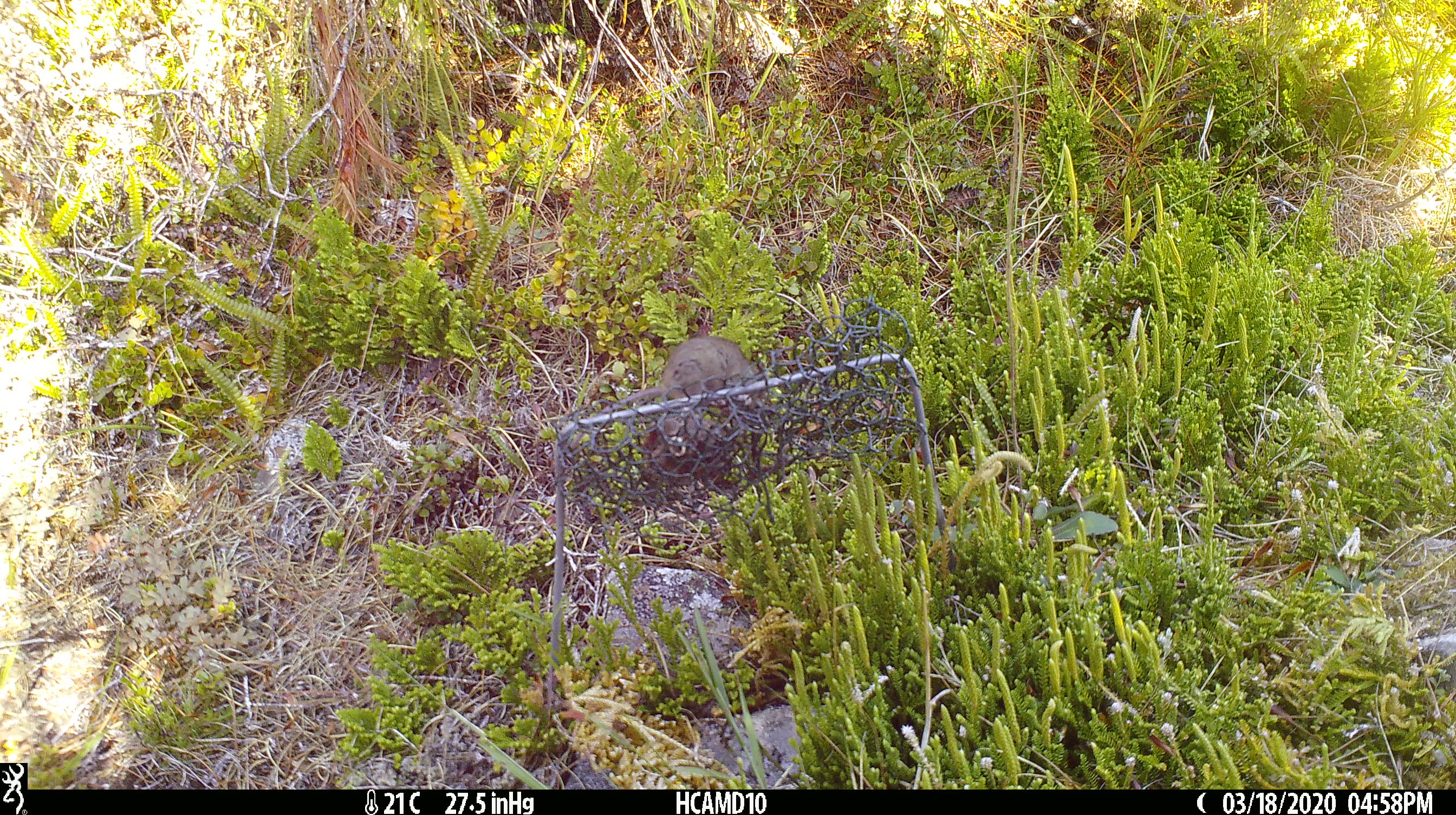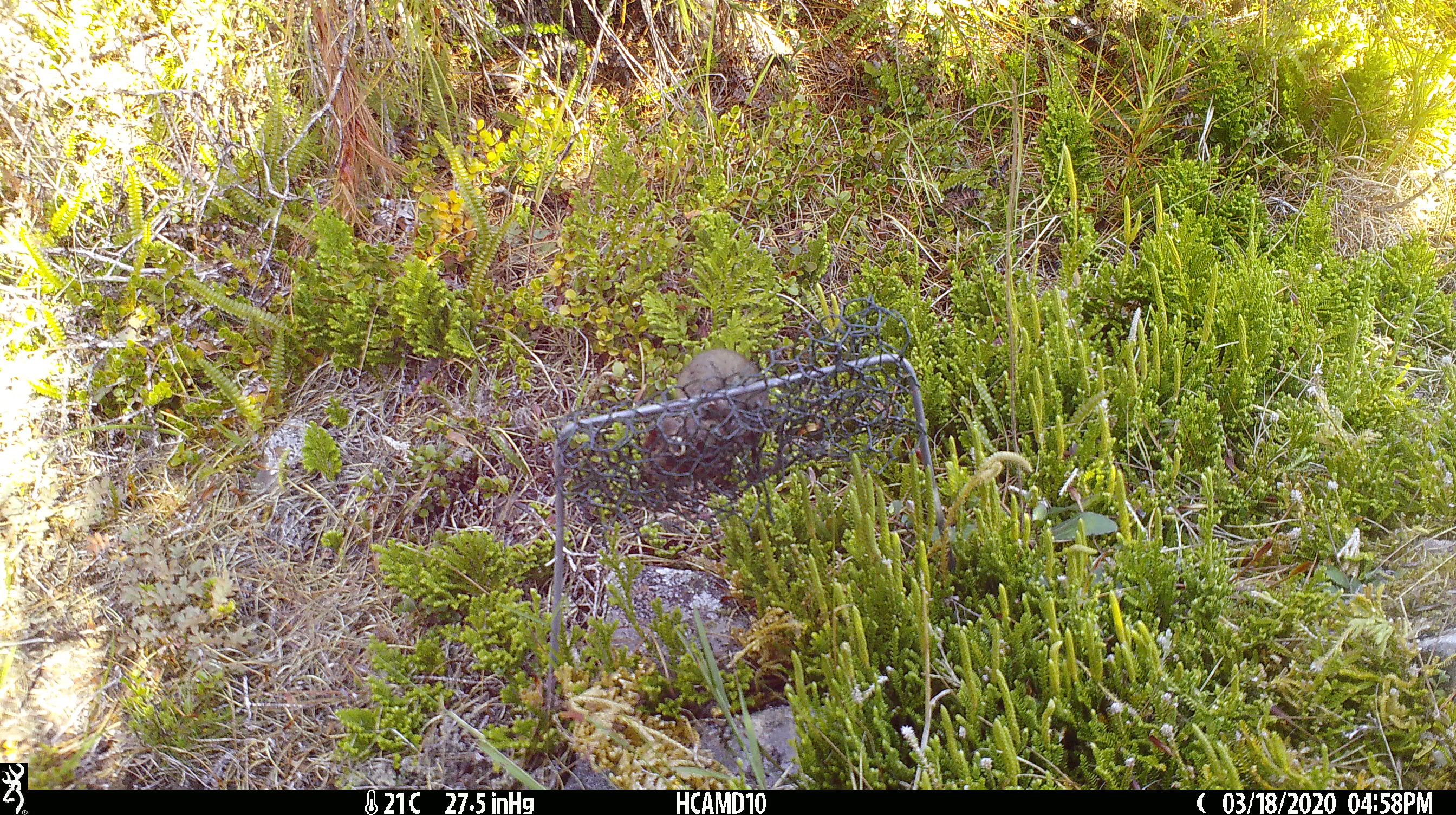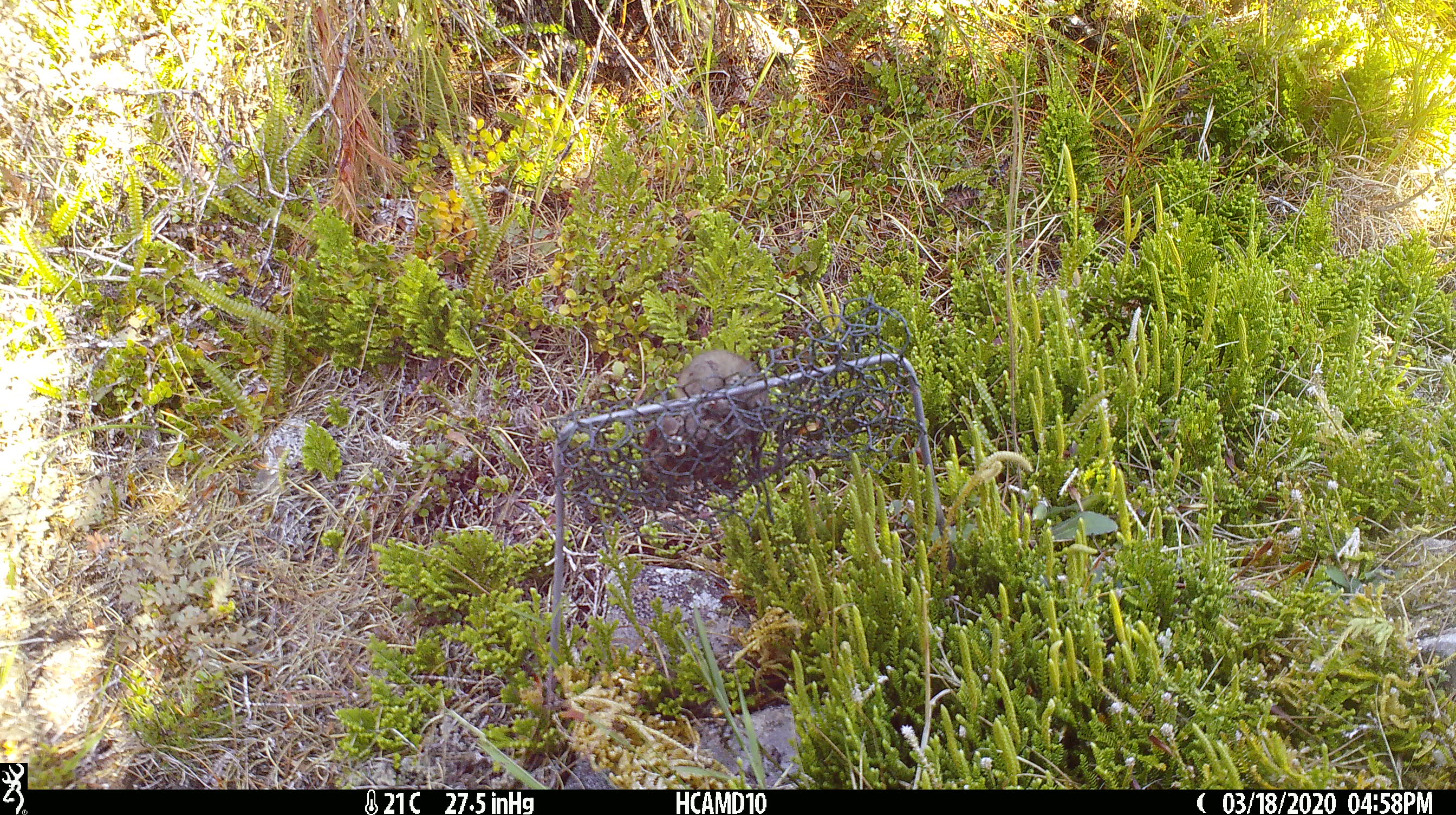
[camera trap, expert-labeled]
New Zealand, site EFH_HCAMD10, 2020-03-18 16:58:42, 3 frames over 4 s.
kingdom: Animalia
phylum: Chordata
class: Mammalia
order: Rodentia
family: Muridae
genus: Mus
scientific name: Mus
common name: mouse